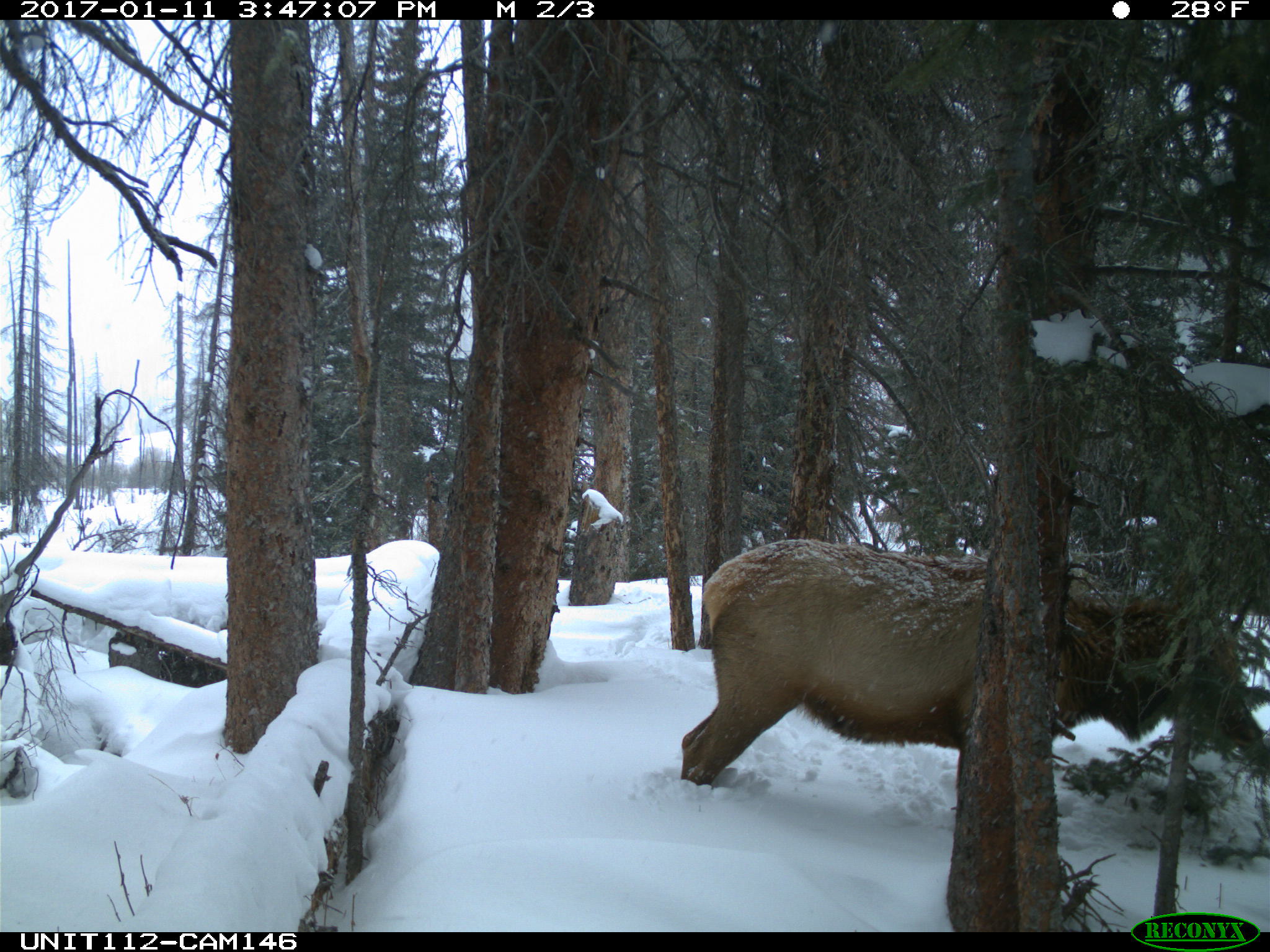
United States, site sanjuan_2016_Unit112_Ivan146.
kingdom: Animalia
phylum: Chordata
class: Mammalia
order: Artiodactyla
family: Cervidae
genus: Cervus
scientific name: Cervus elaphus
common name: red deer